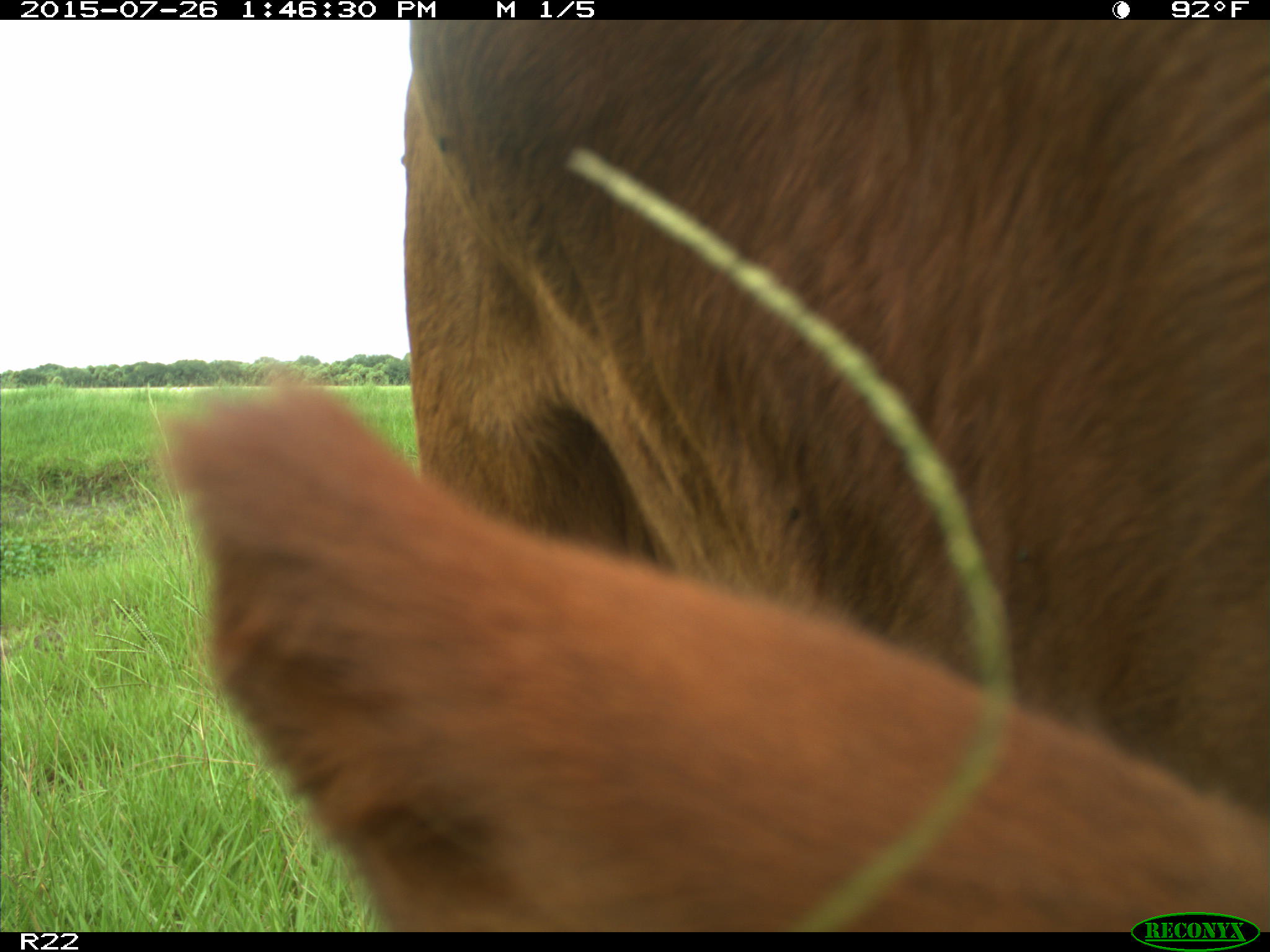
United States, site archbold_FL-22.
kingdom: Animalia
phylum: Chordata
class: Mammalia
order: Artiodactyla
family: Bovidae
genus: Bos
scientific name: Bos taurus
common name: domestic cow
Bos taurus (domestic cow).